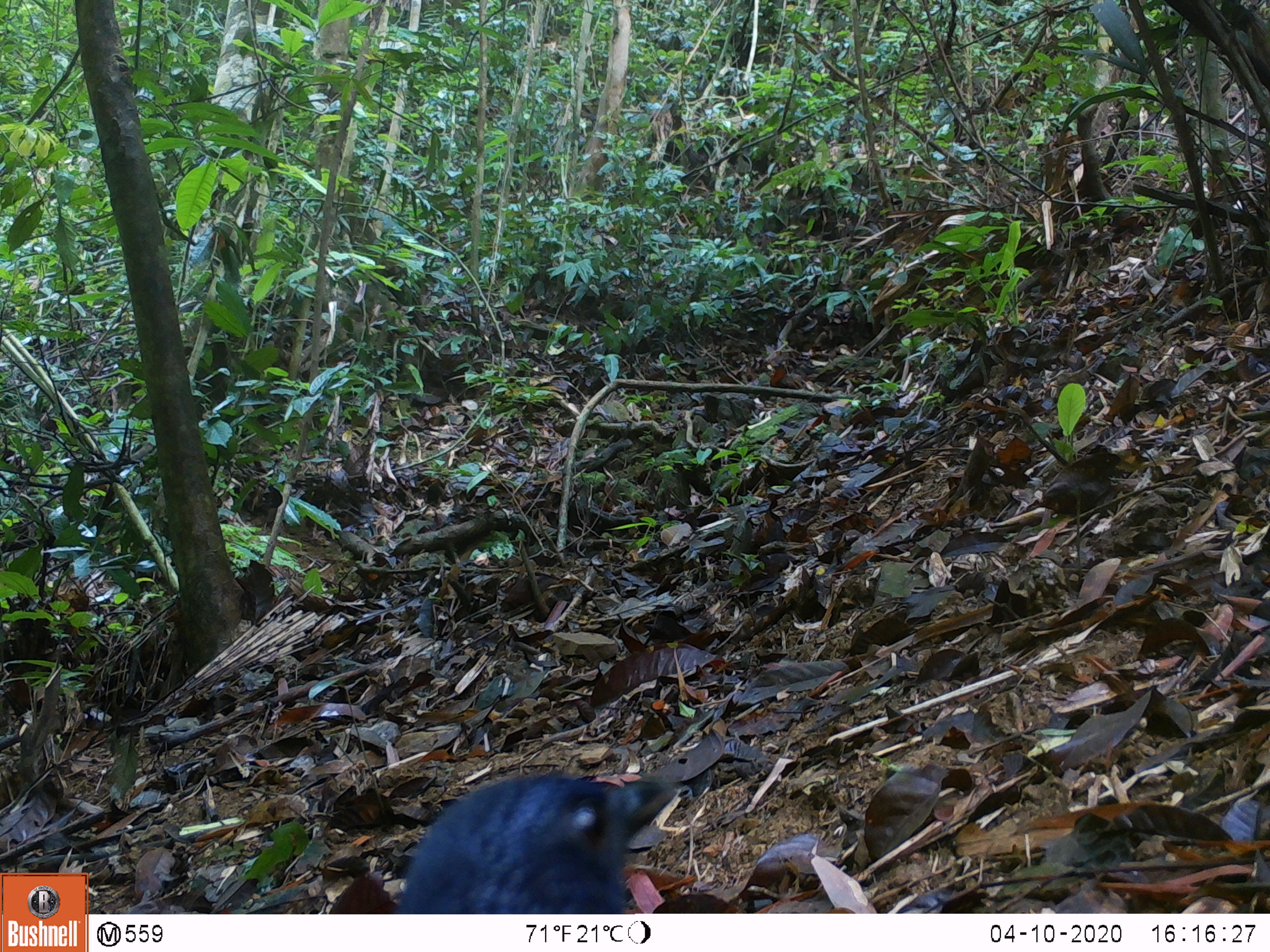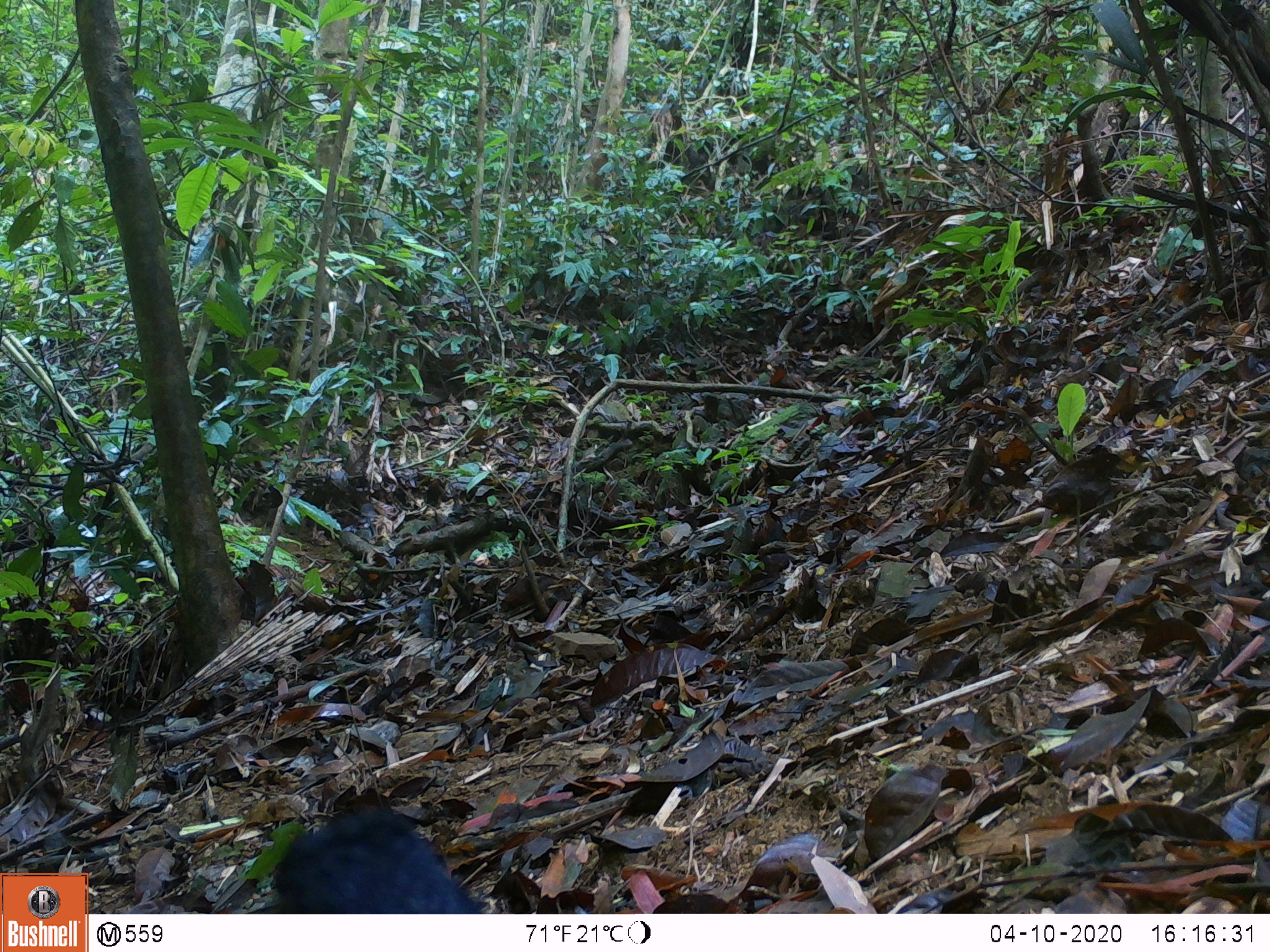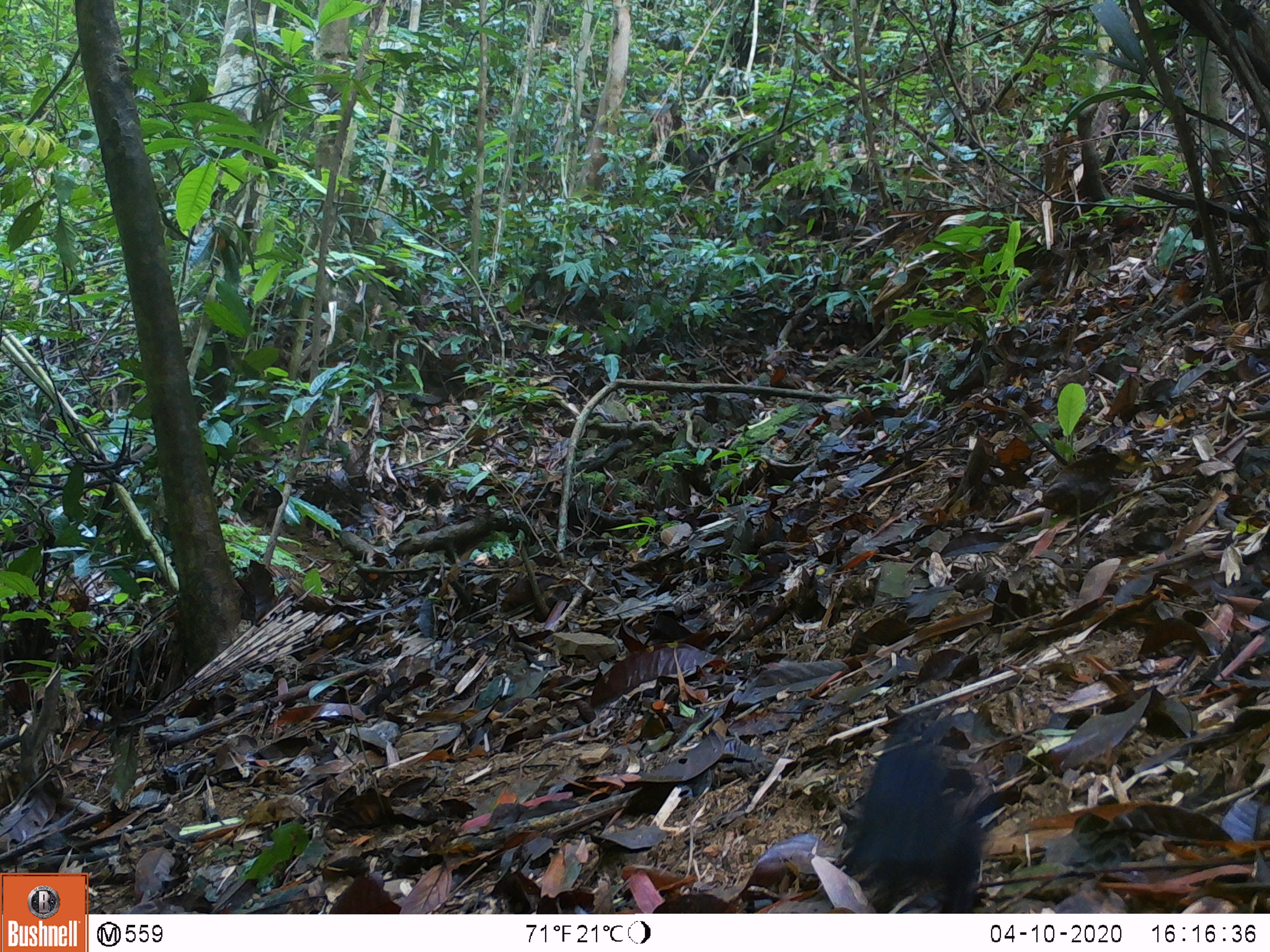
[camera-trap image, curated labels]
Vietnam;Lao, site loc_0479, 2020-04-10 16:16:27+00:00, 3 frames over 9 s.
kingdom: Animalia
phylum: Chordata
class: Aves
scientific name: Aves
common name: bird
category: unidentified bird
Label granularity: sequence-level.